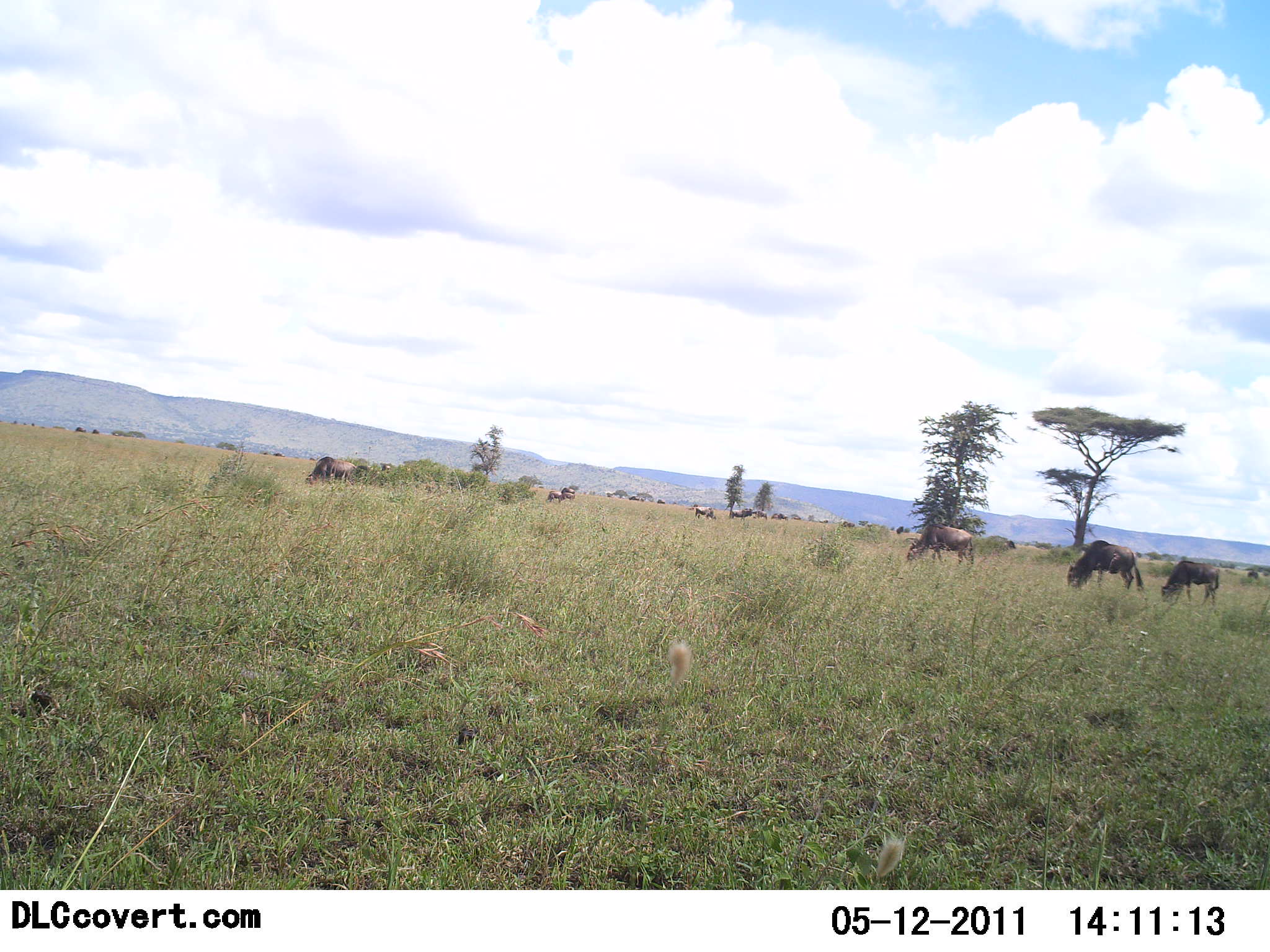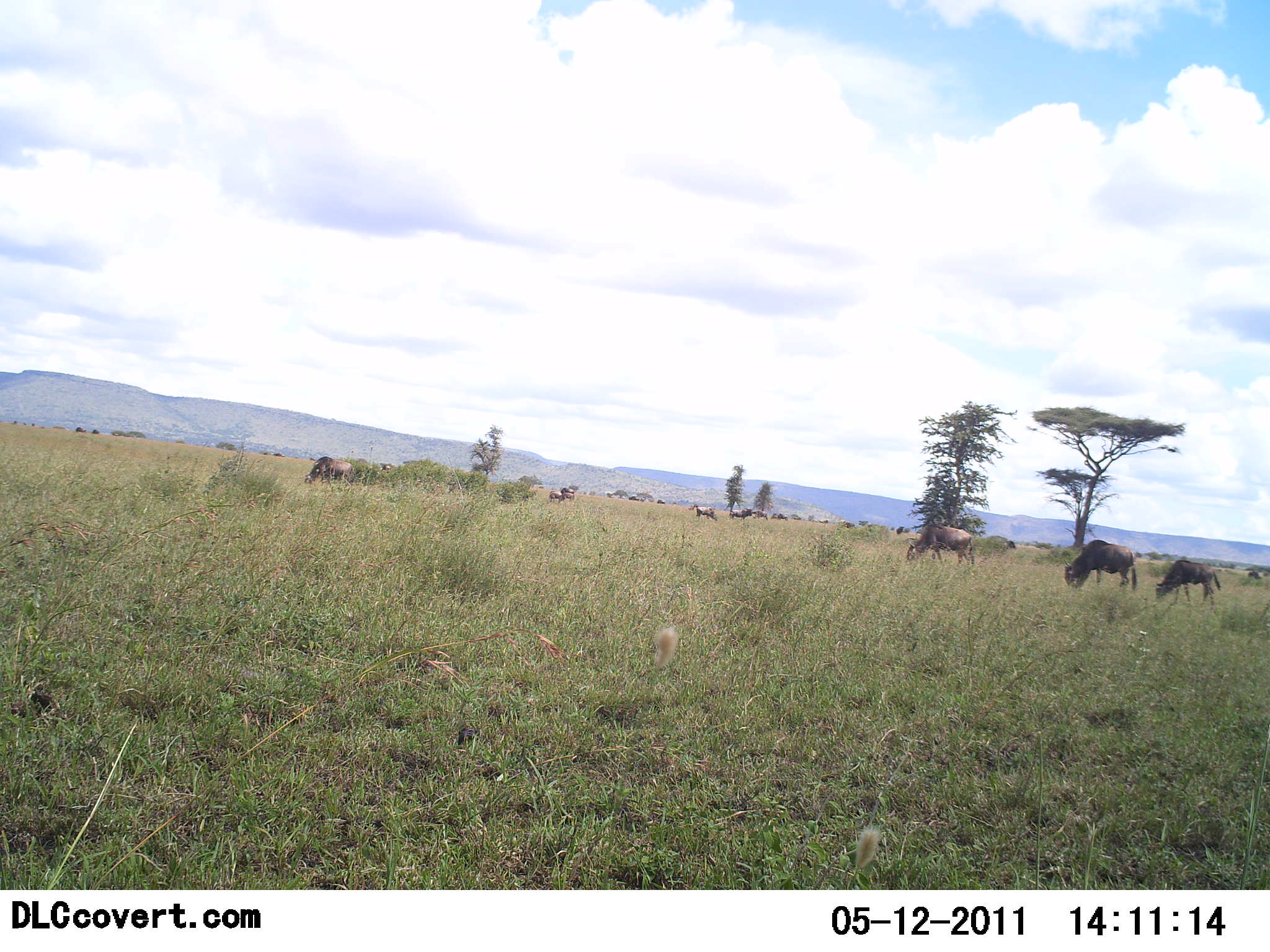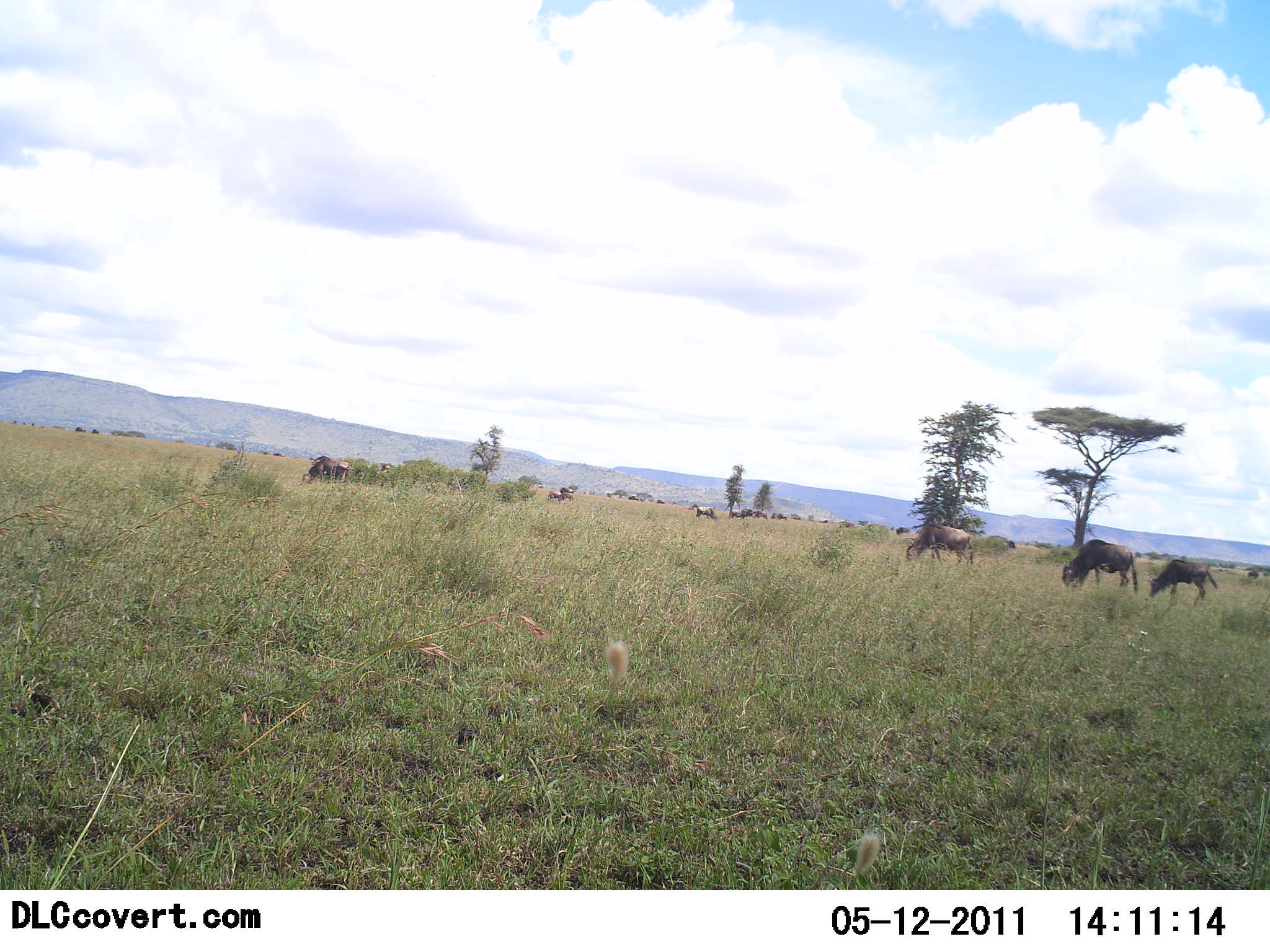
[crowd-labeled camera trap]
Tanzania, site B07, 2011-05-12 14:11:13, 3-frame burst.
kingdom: Animalia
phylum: Chordata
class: Mammalia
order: Artiodactyla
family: Bovidae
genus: Connochaetes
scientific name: Connochaetes taurinus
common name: blue wildebeest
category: wildebeest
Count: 11-50.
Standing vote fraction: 33%.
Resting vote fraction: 8%.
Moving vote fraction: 33%.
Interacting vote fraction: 0%.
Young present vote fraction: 8%.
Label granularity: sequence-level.